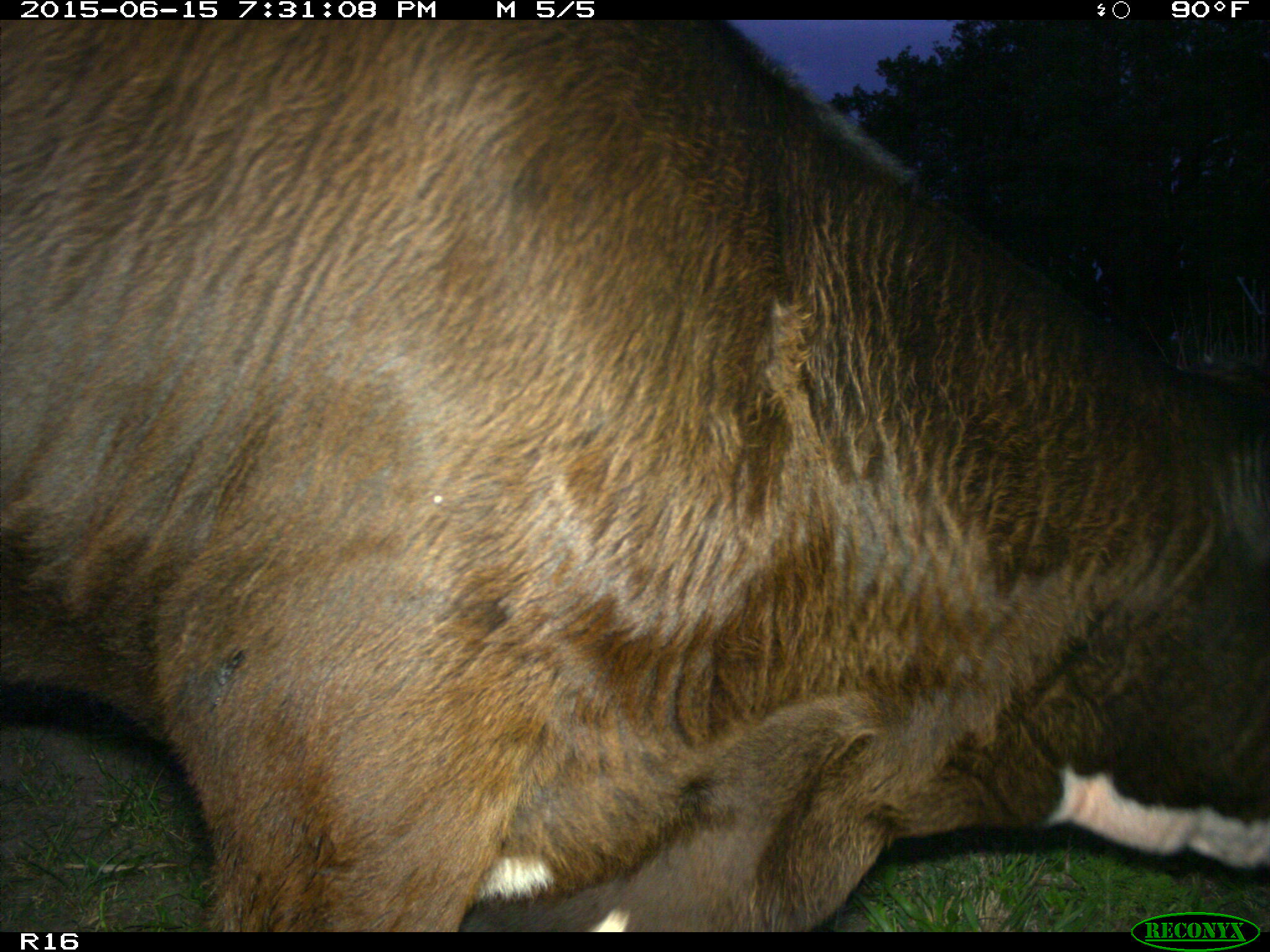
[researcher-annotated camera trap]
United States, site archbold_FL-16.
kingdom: Animalia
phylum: Chordata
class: Mammalia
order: Artiodactyla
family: Bovidae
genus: Bos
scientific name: Bos taurus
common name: domestic cow